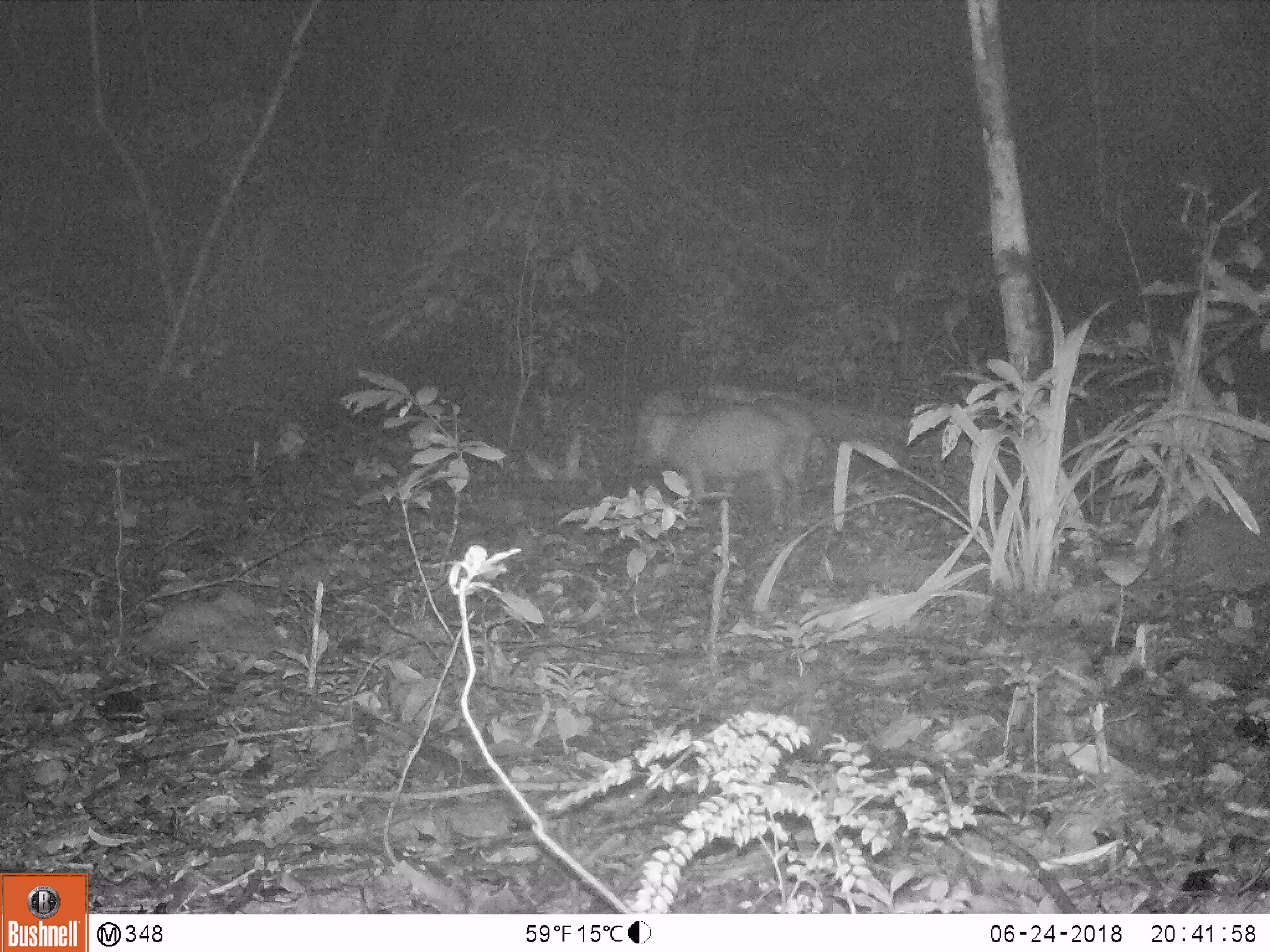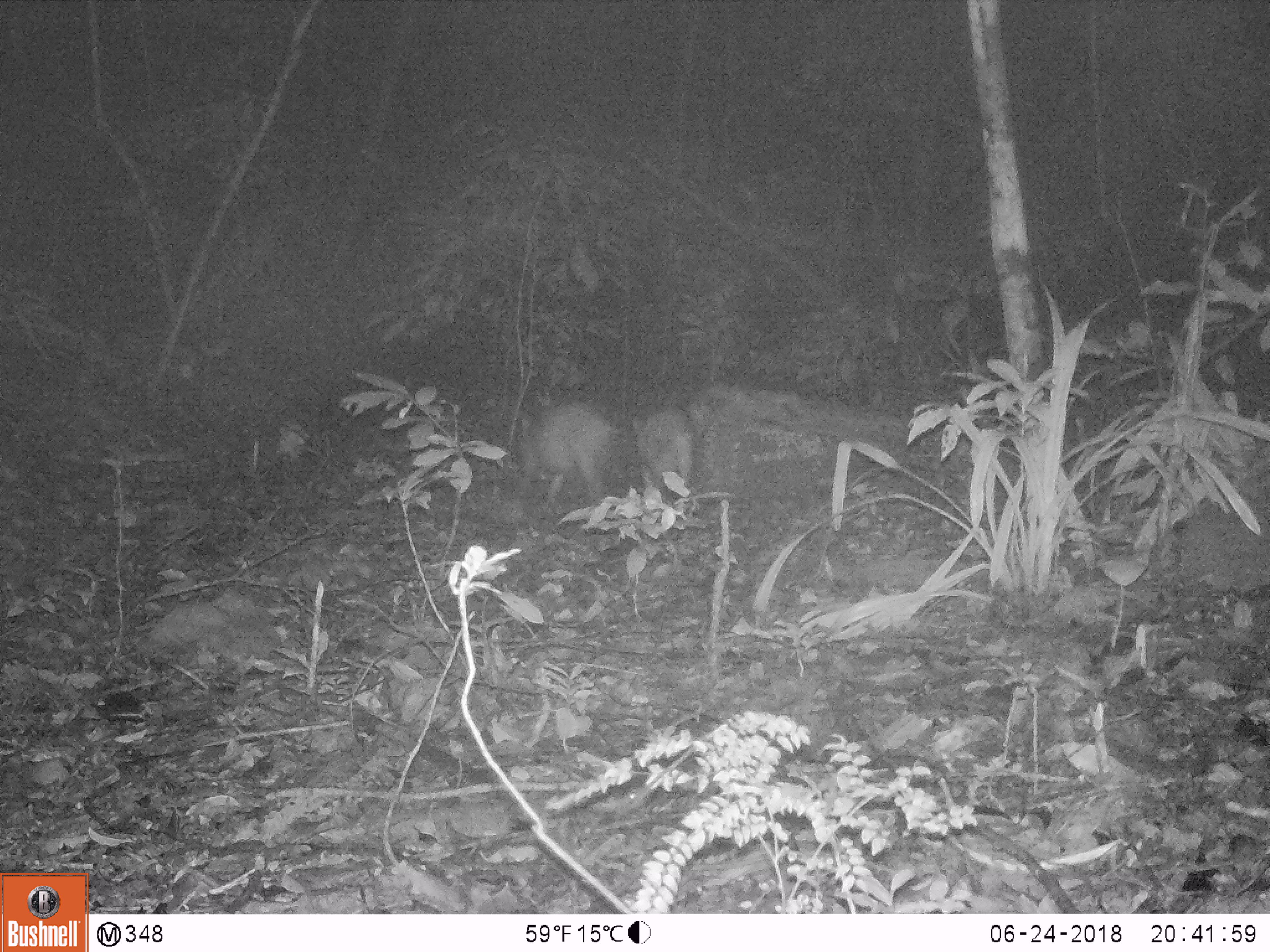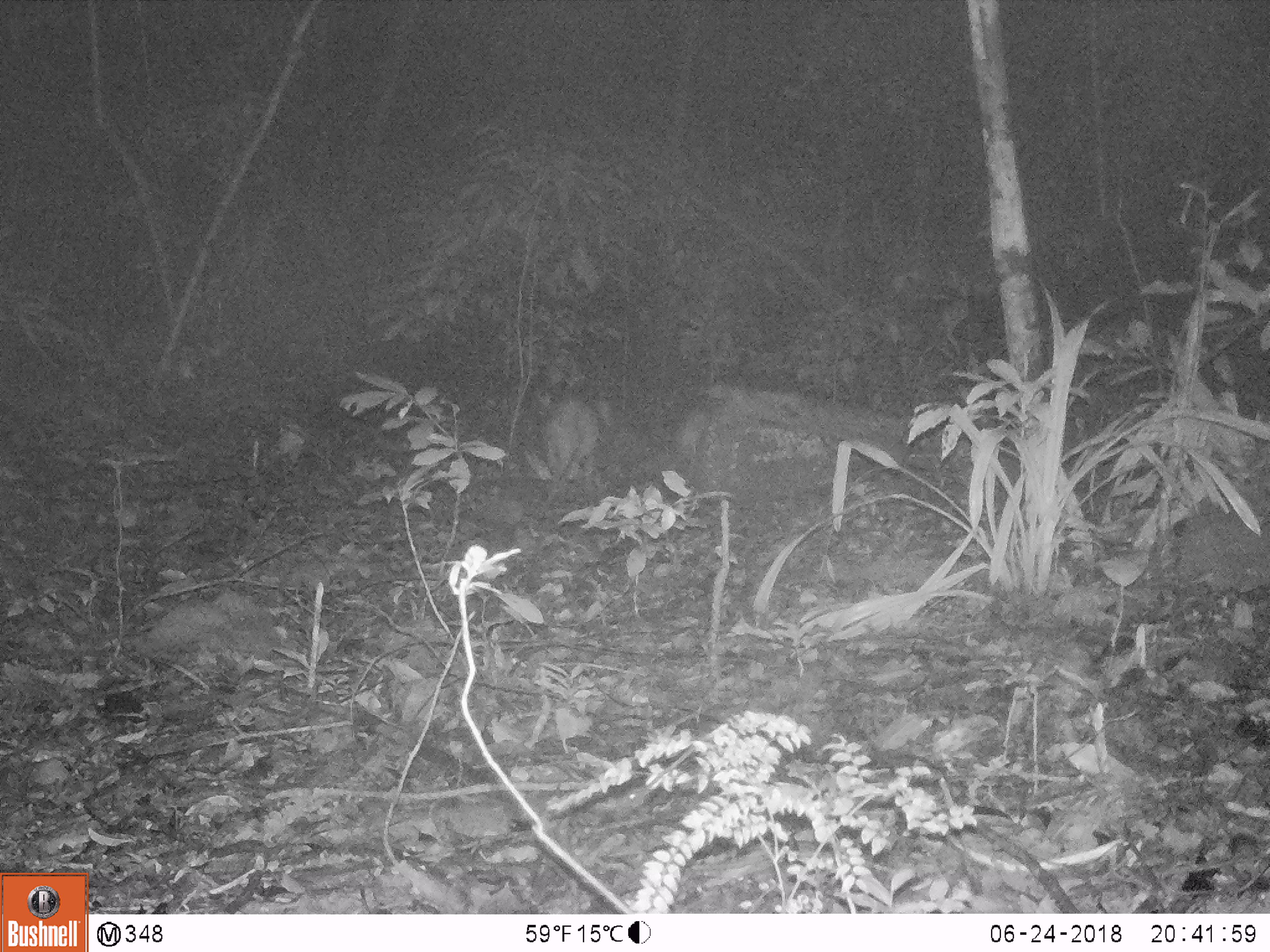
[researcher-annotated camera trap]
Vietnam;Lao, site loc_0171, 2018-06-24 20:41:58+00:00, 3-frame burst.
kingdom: Animalia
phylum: Chordata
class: Mammalia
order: Artiodactyla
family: Suidae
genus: Sus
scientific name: Sus scrofa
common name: eurasian wild pig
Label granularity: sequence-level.